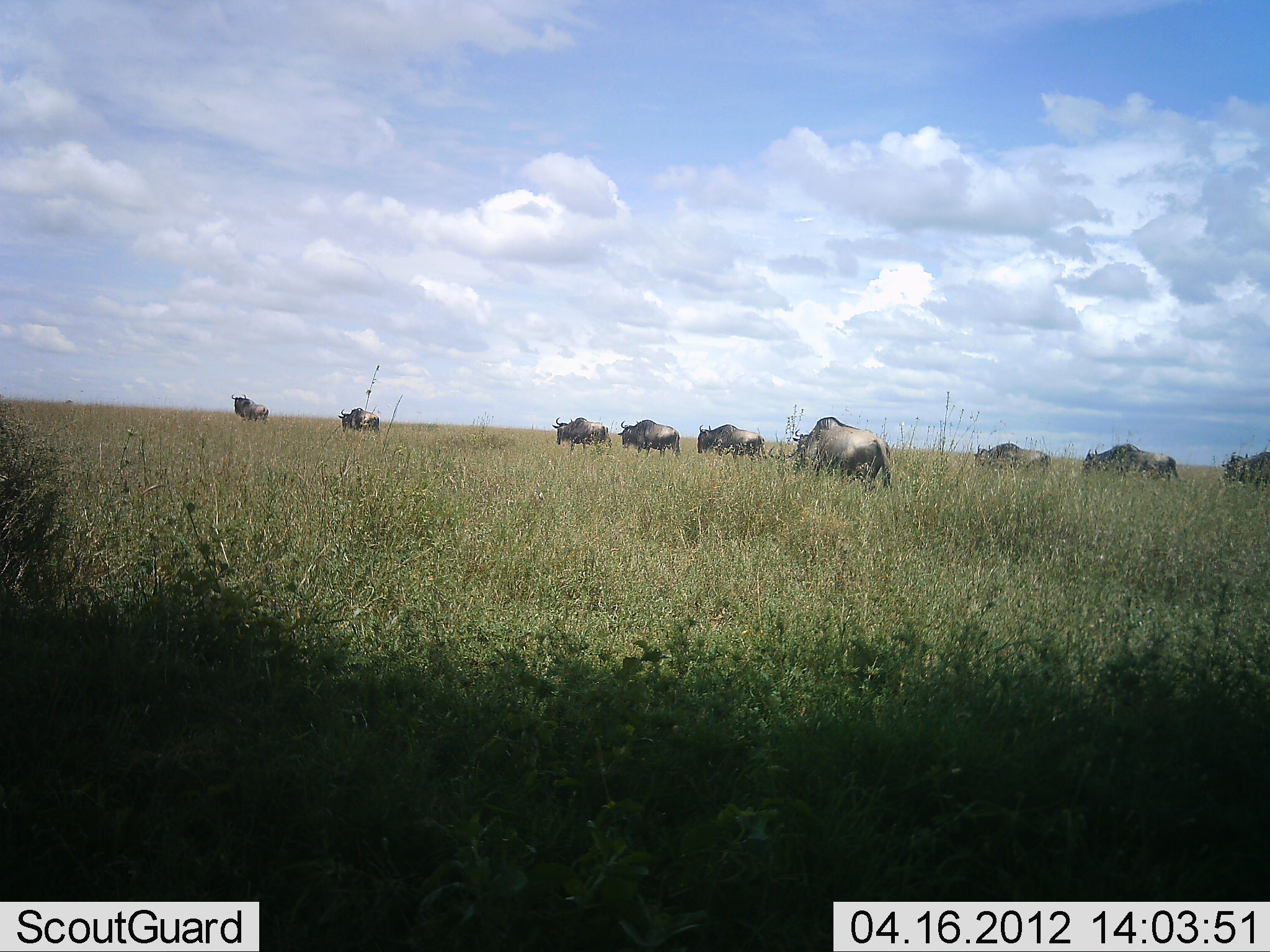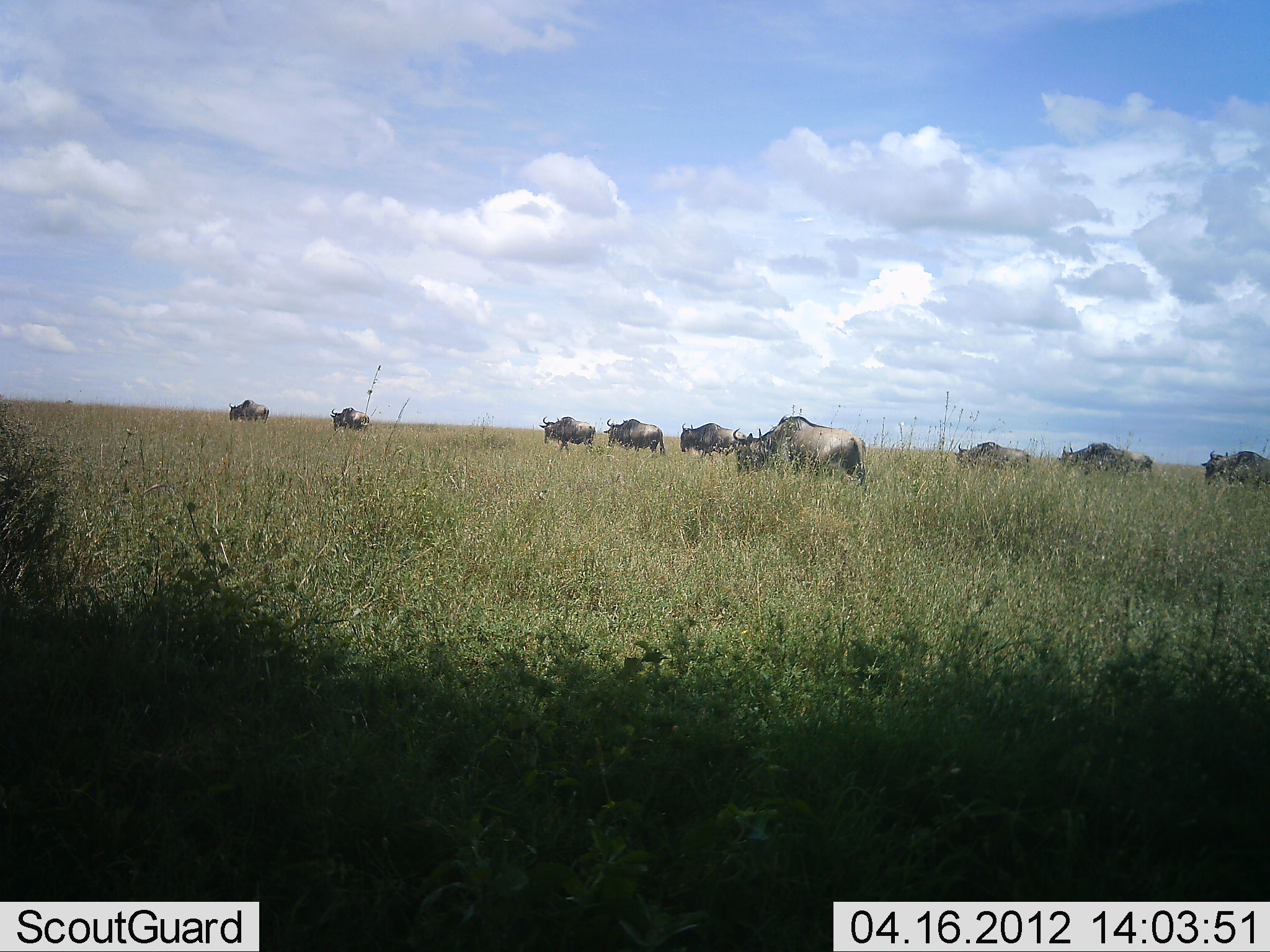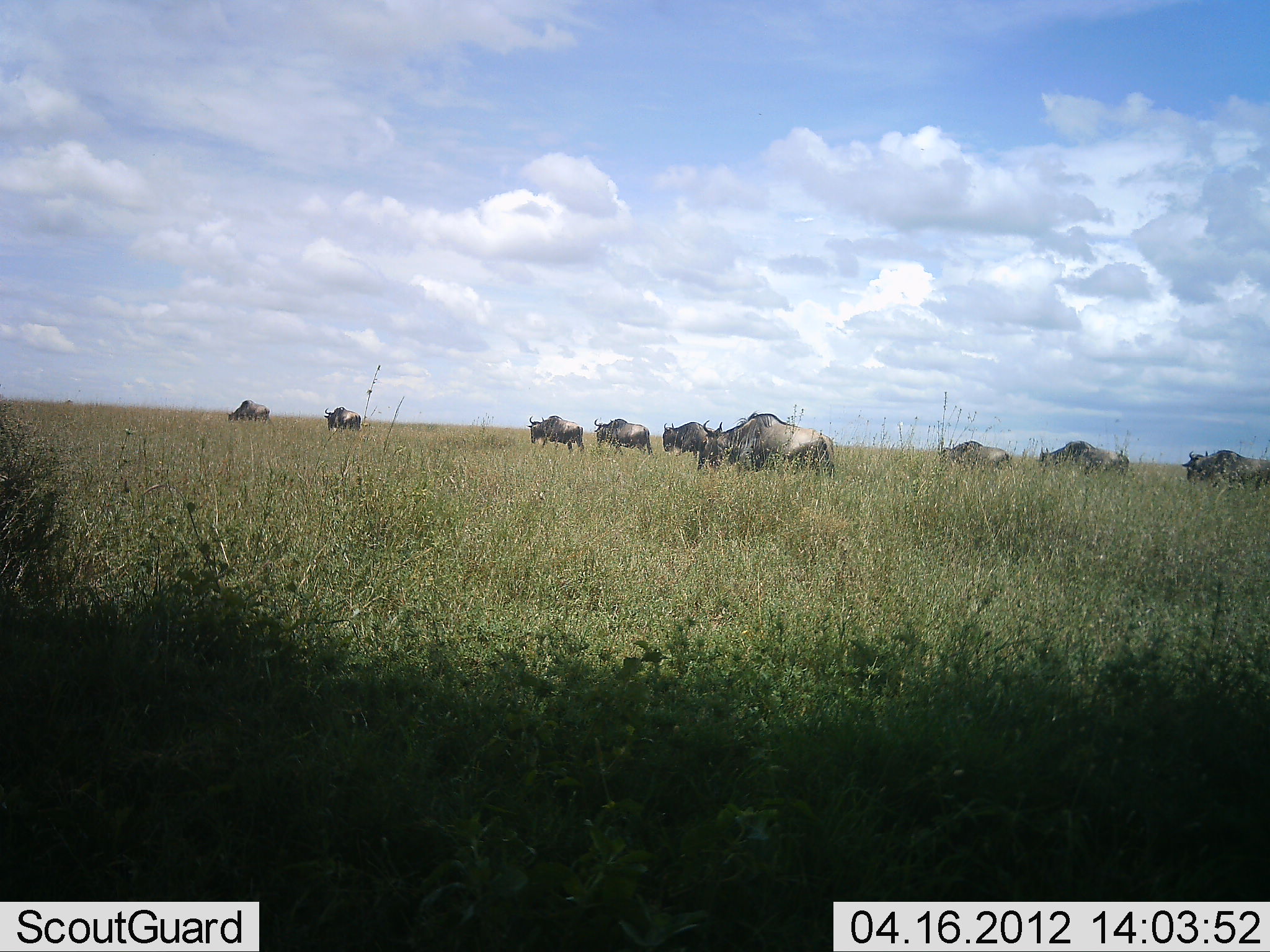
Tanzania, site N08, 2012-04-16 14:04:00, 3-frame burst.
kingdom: Animalia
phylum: Chordata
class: Mammalia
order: Artiodactyla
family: Bovidae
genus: Connochaetes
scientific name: Connochaetes taurinus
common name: blue wildebeest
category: wildebeest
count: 9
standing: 13%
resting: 4%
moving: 96%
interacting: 0%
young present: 0%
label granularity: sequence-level